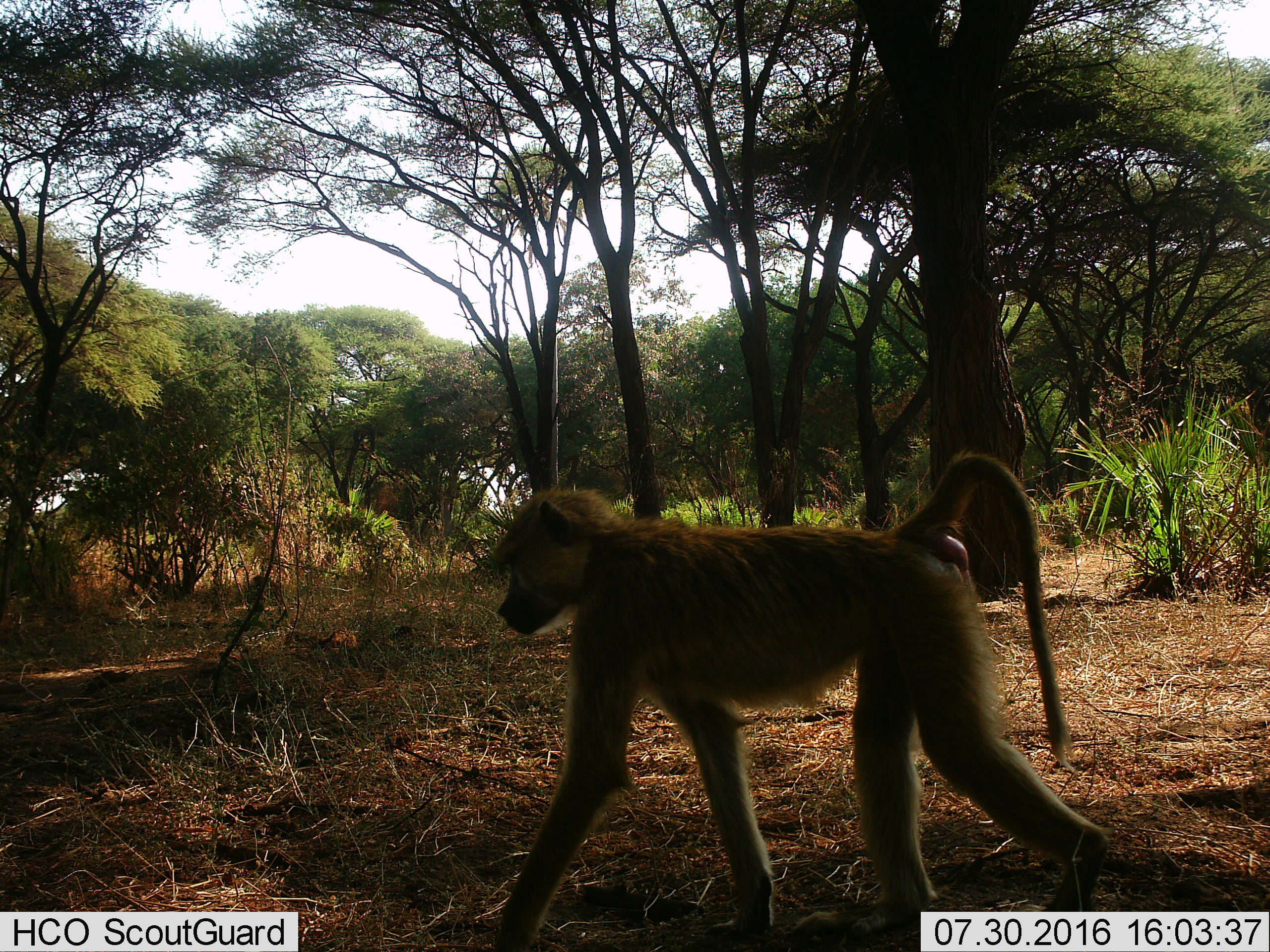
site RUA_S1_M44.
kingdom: Animalia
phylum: Chordata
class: Mammalia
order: Primates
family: Cercopithecidae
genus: Papio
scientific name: Papio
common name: baboon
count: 1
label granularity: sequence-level